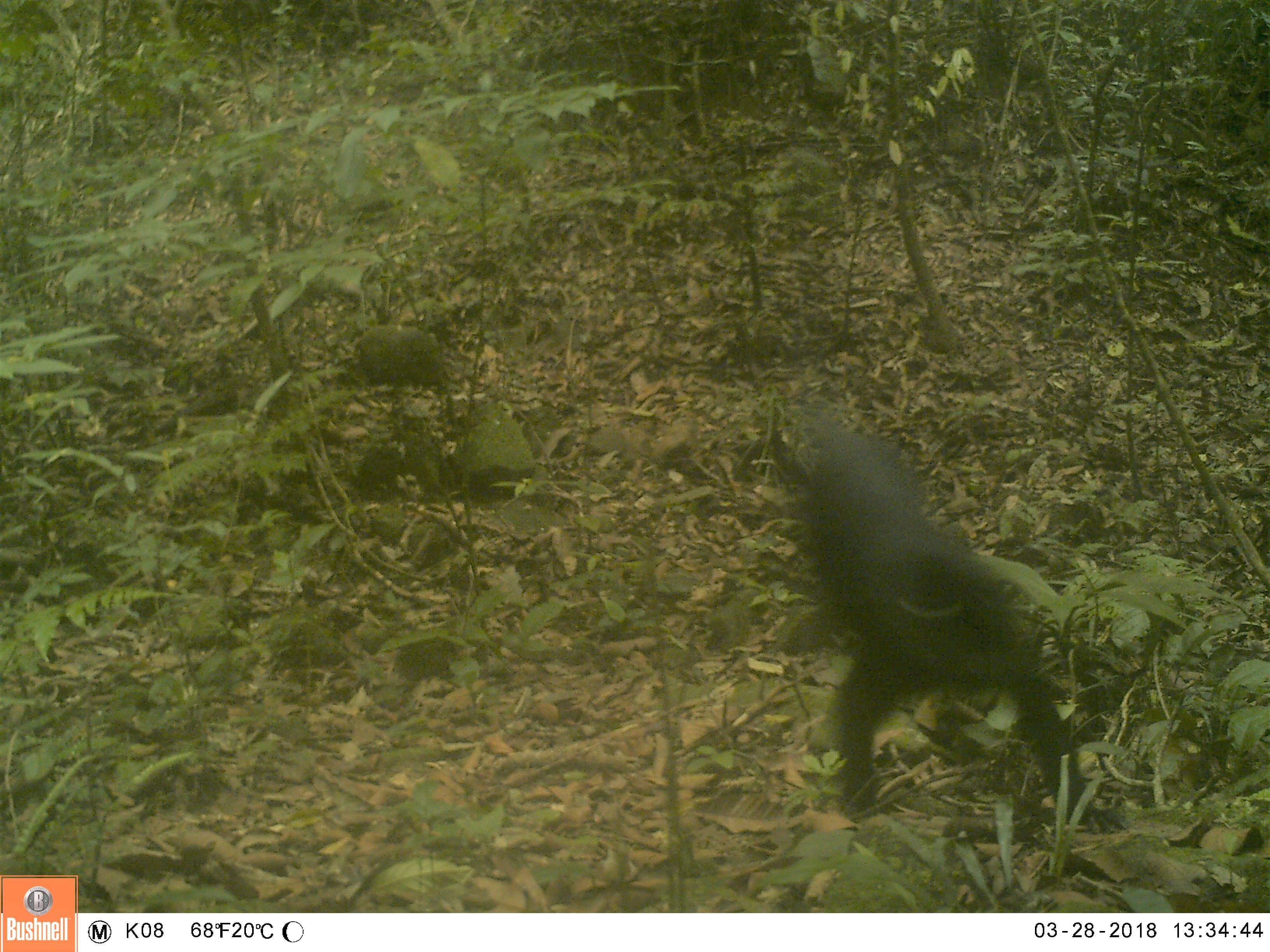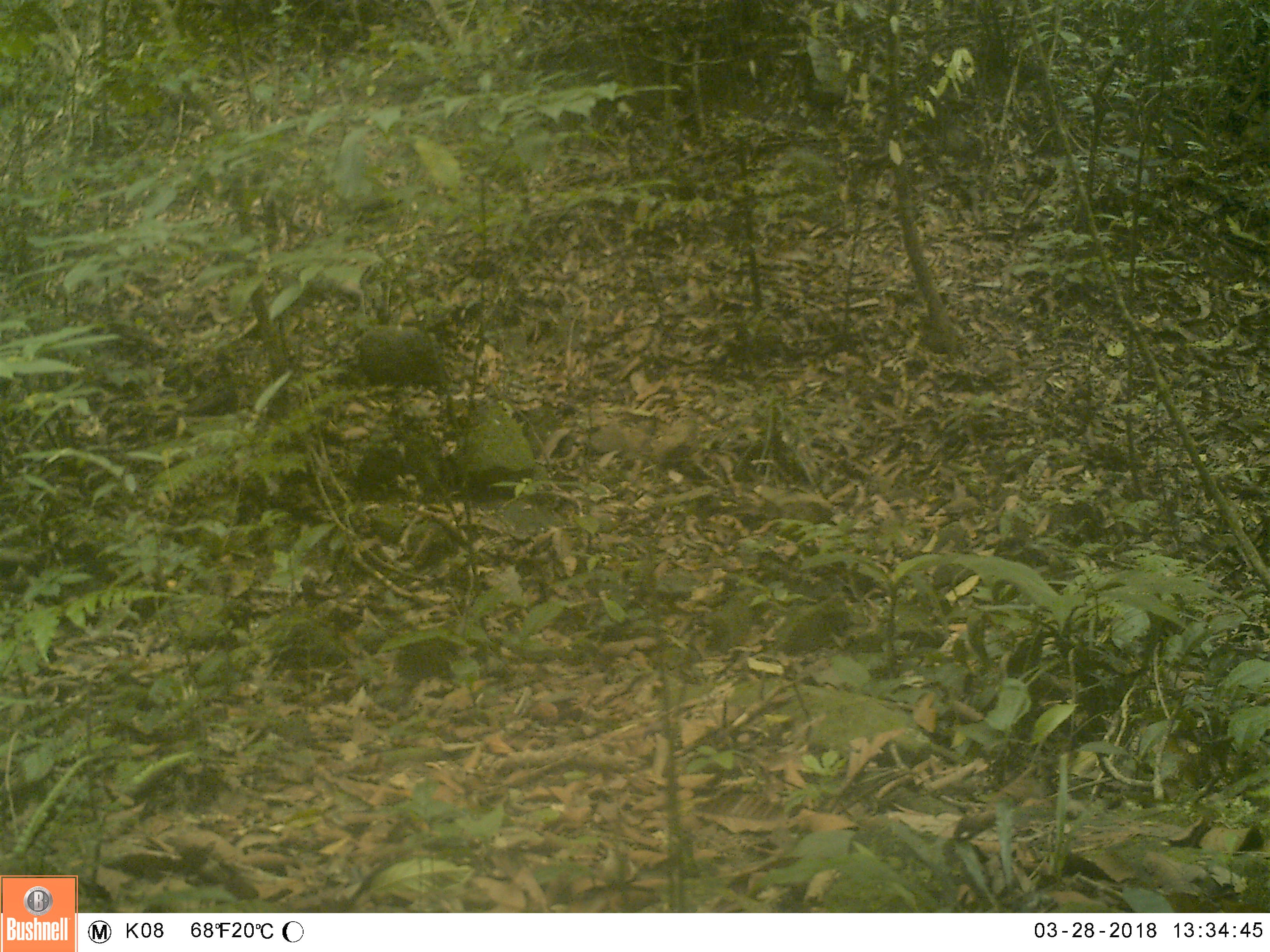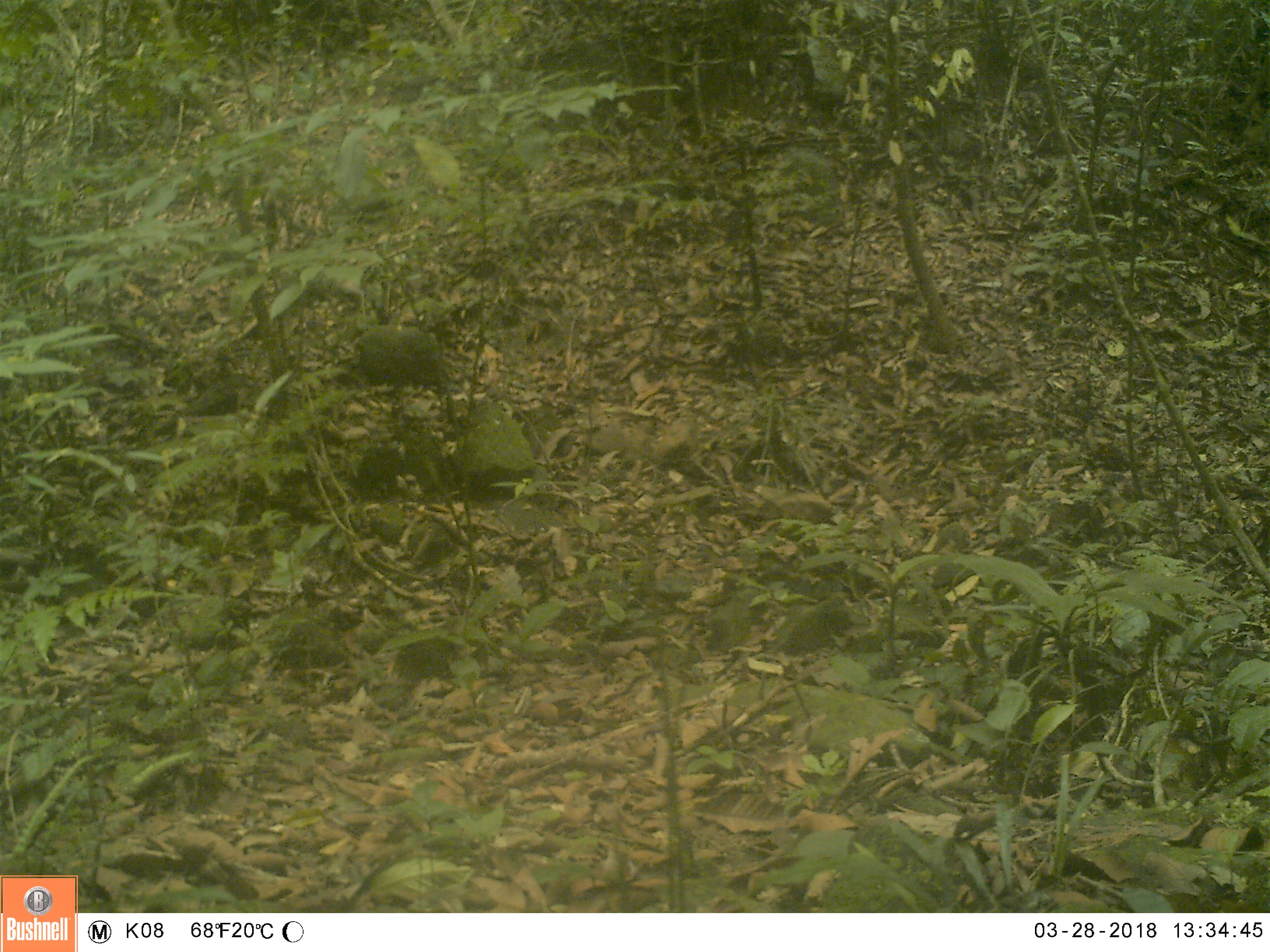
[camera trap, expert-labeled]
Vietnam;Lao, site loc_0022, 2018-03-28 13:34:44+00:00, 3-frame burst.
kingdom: Animalia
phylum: Chordata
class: Mammalia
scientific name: Mammalia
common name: mammal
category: unidentified mammal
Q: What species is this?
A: Unidentified mammal (mammal) (Mammalia).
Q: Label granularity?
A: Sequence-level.